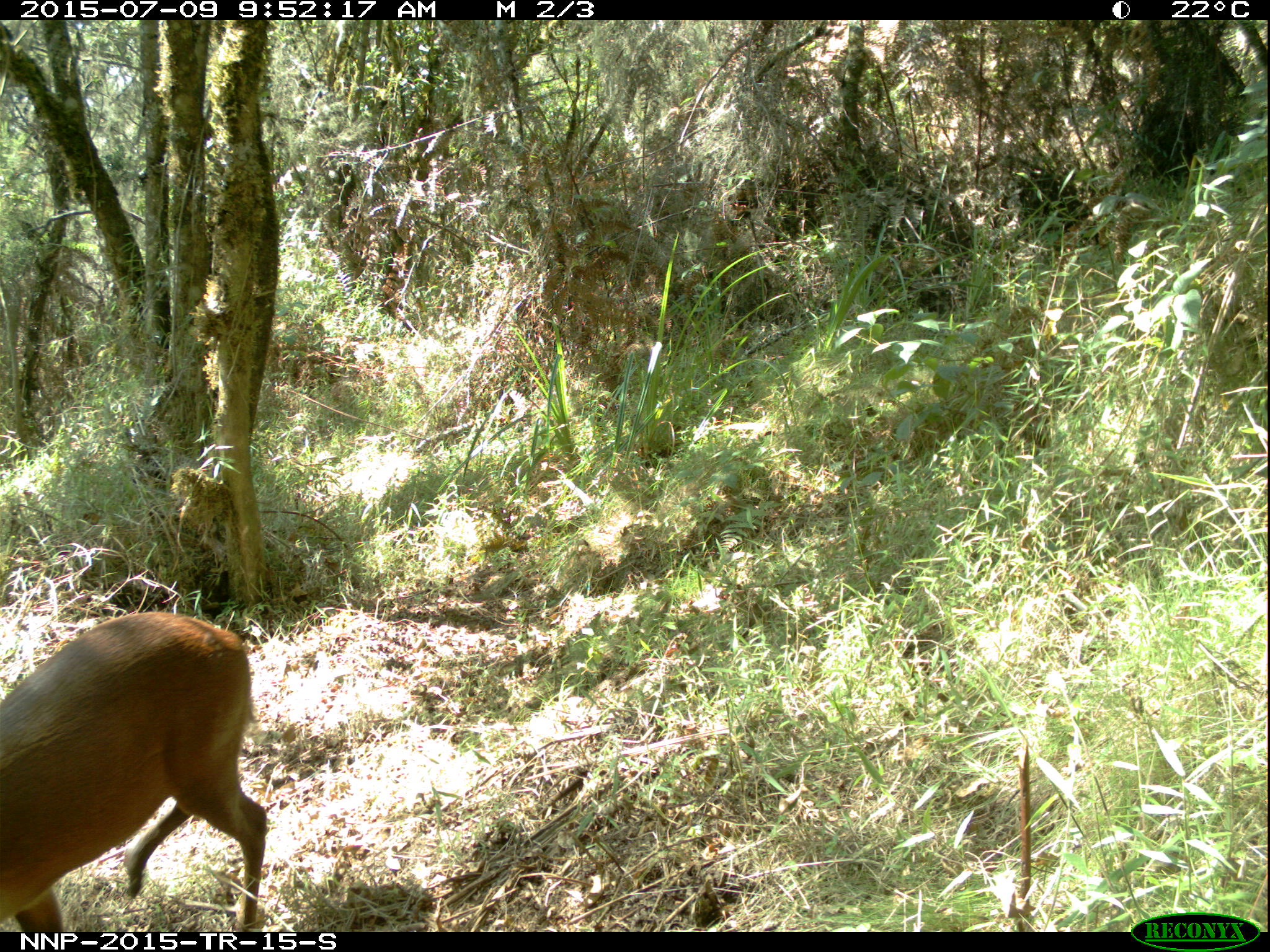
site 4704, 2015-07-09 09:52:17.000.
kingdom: Animalia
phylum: Chordata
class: Mammalia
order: Artiodactyla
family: Bovidae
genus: Cephalophus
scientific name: Cephalophus nigrifrons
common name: black-fronted duiker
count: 1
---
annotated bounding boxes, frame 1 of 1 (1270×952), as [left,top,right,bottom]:
cephalophus nigrifrons: [0,609,268,932]